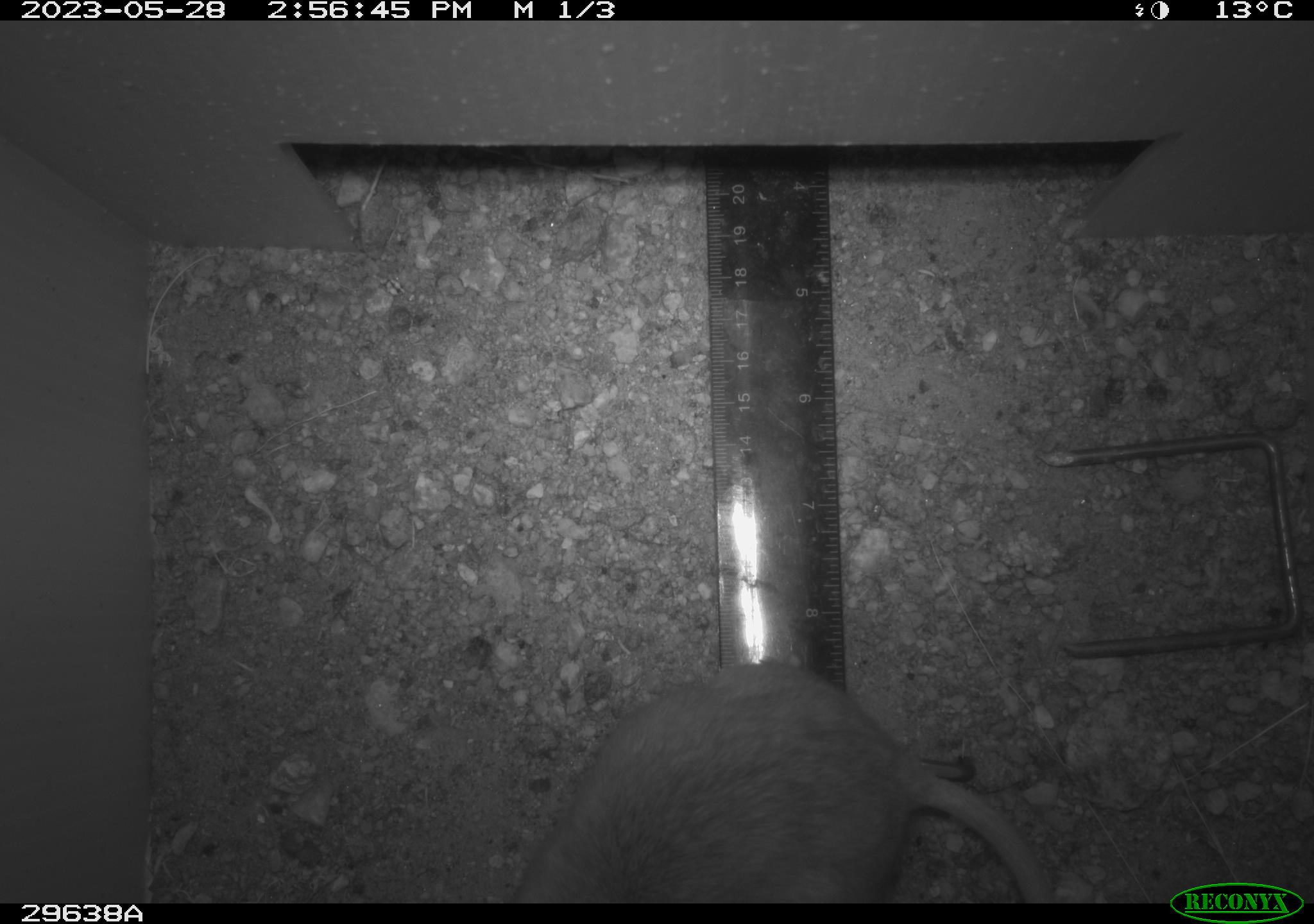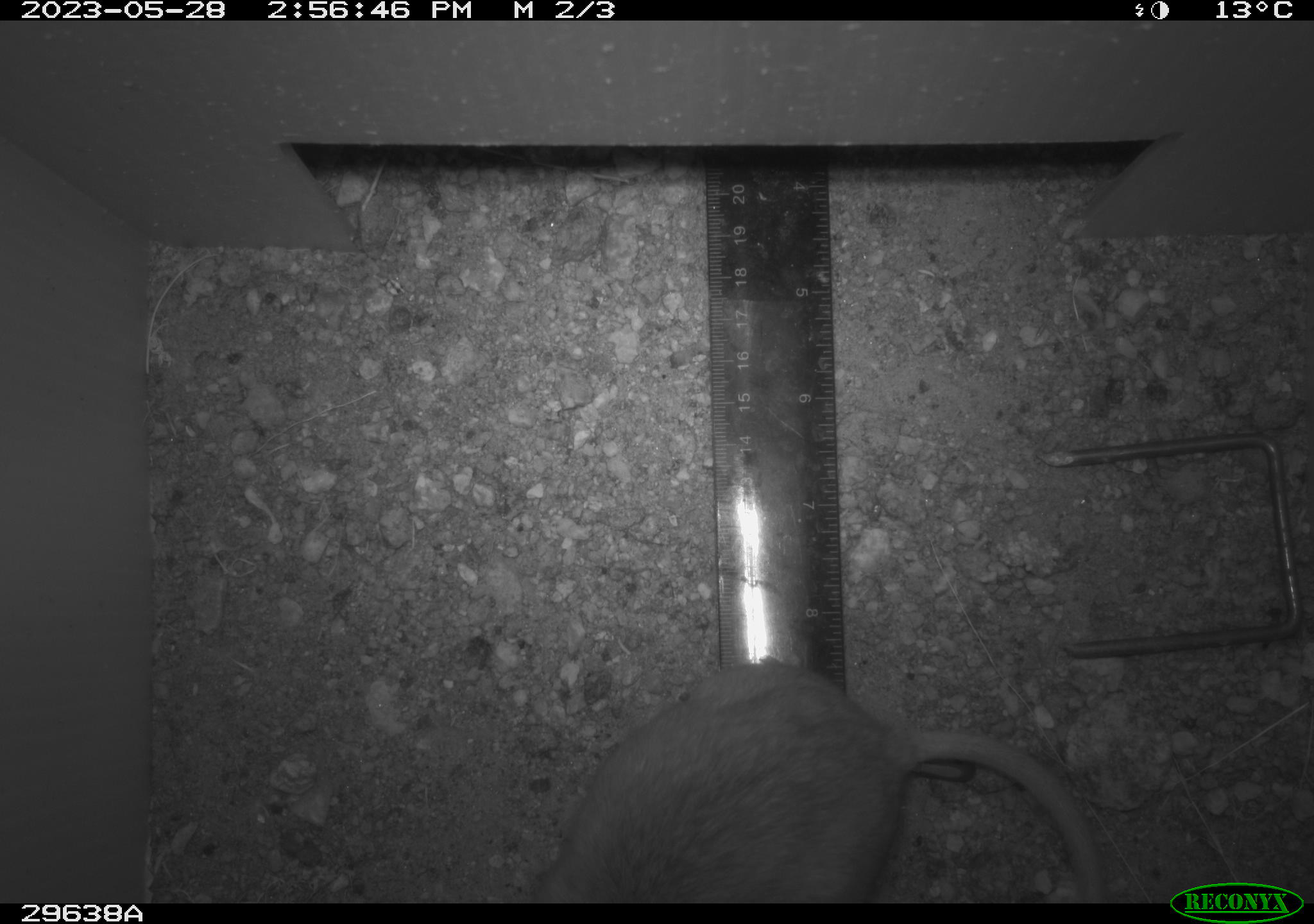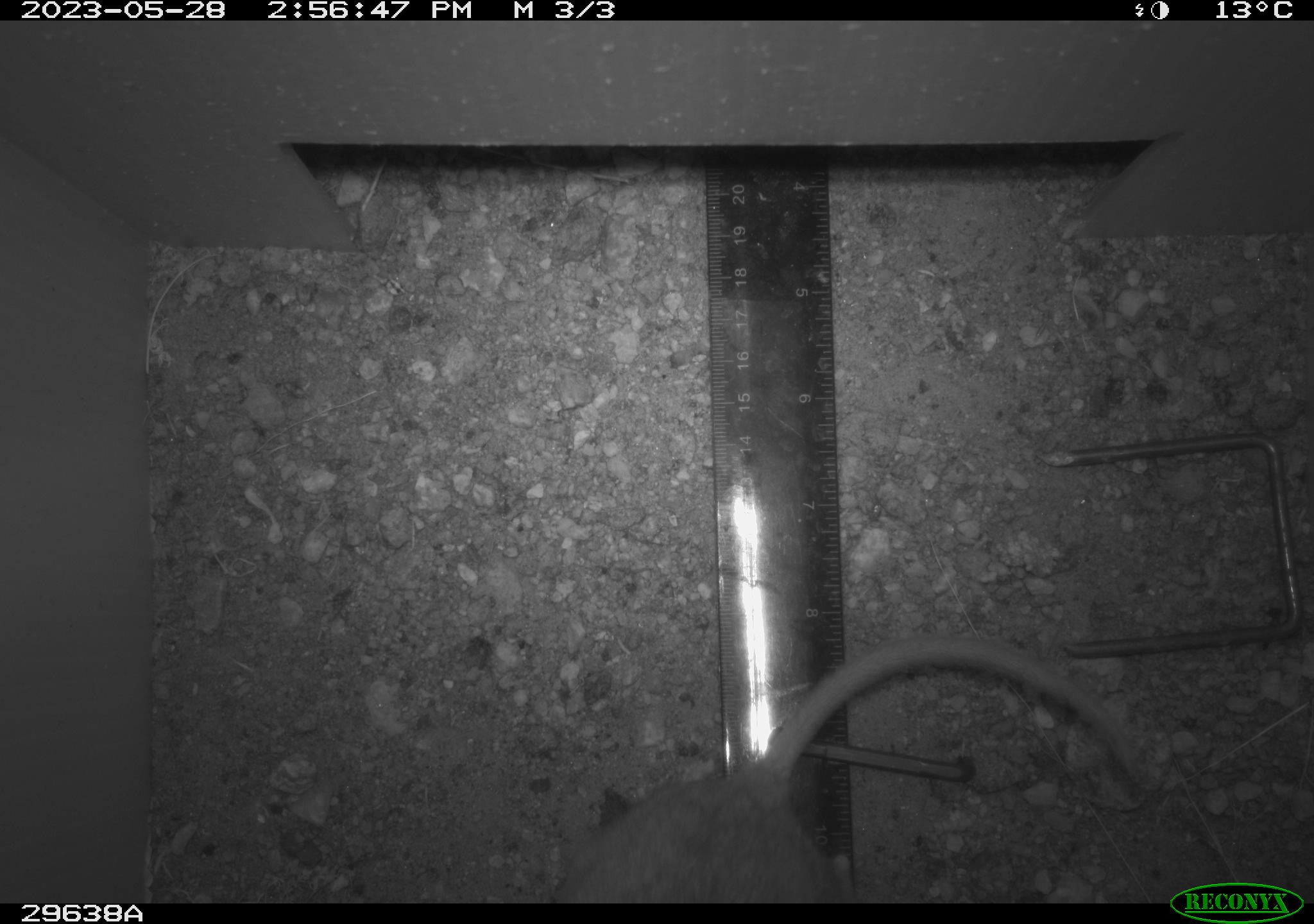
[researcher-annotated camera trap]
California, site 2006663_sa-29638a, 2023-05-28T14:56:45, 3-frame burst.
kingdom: Animalia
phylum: Chordata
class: Mammalia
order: Rodentia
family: Cricetidae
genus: Peromyscus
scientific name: Peromyscus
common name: deer mice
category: peromyscus species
Peromyscus species (deer mice) (Peromyscus).